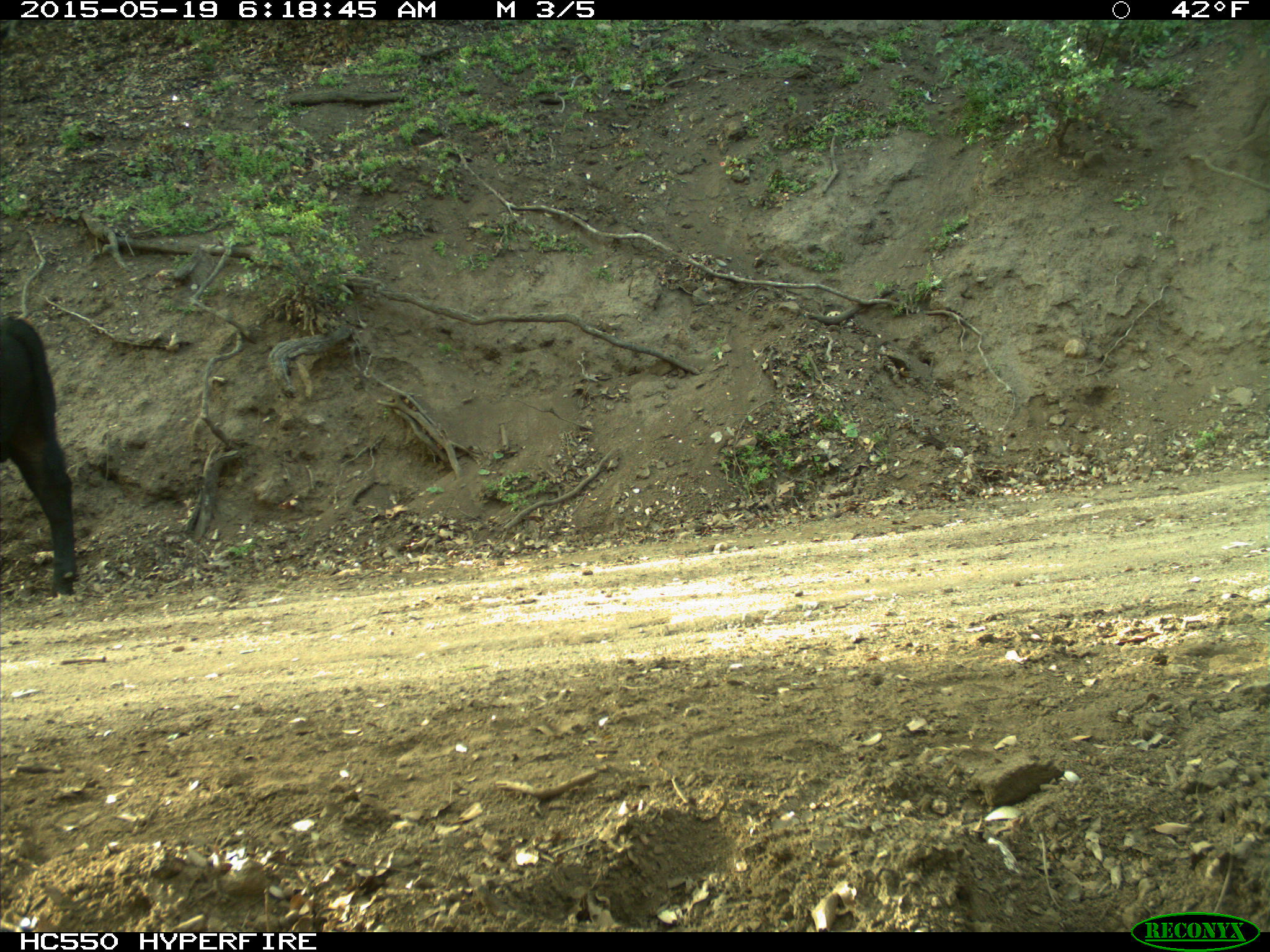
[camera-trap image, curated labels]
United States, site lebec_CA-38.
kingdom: Animalia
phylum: Chordata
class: Mammalia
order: Artiodactyla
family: Bovidae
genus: Bos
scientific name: Bos taurus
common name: domestic cow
Bos taurus (domestic cow).